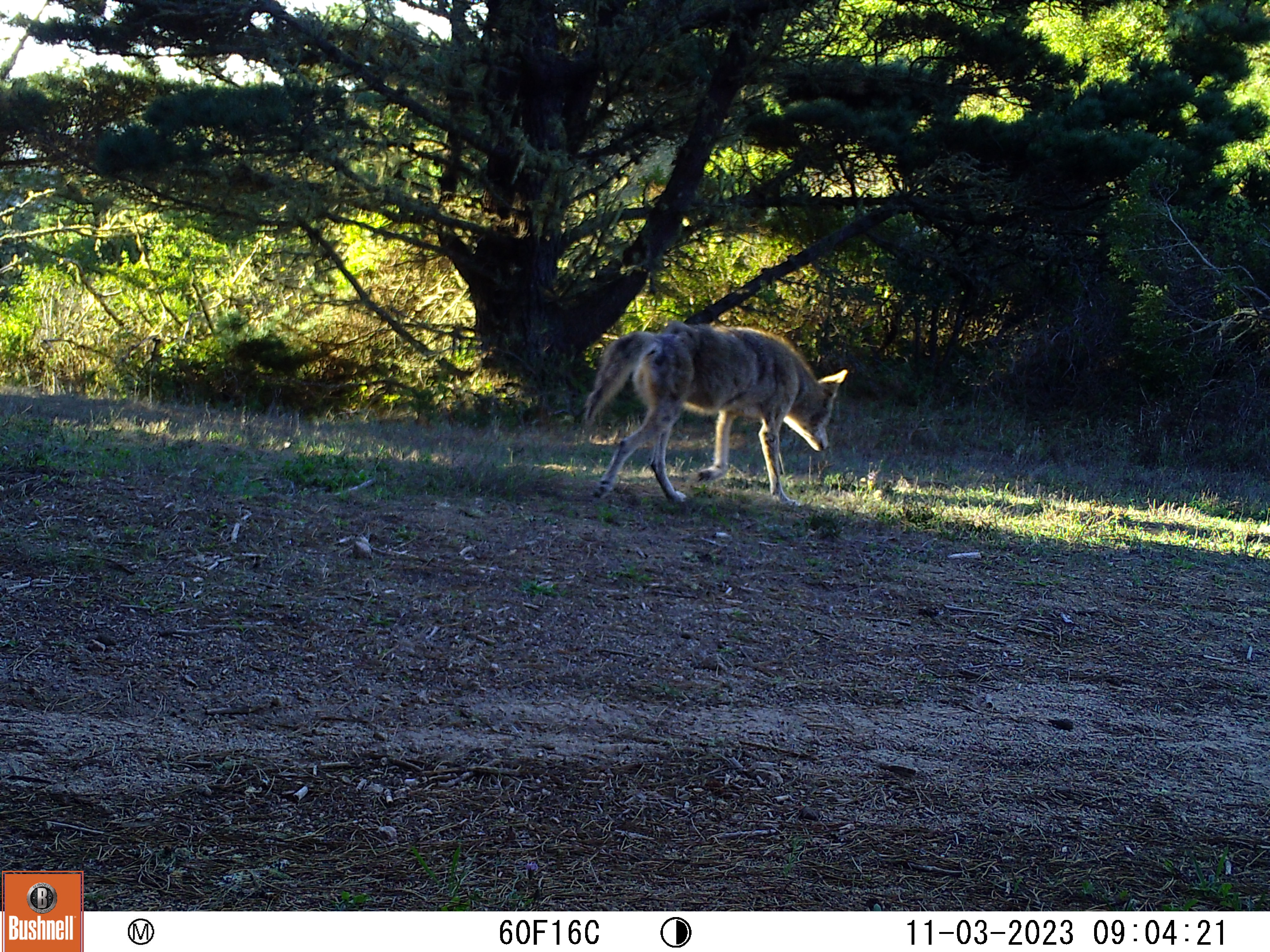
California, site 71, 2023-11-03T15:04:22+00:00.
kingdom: Animalia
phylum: Chordata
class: Mammalia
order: Carnivora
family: Canidae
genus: Canis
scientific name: Canis latrans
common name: coyote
Coyote (Canis latrans).